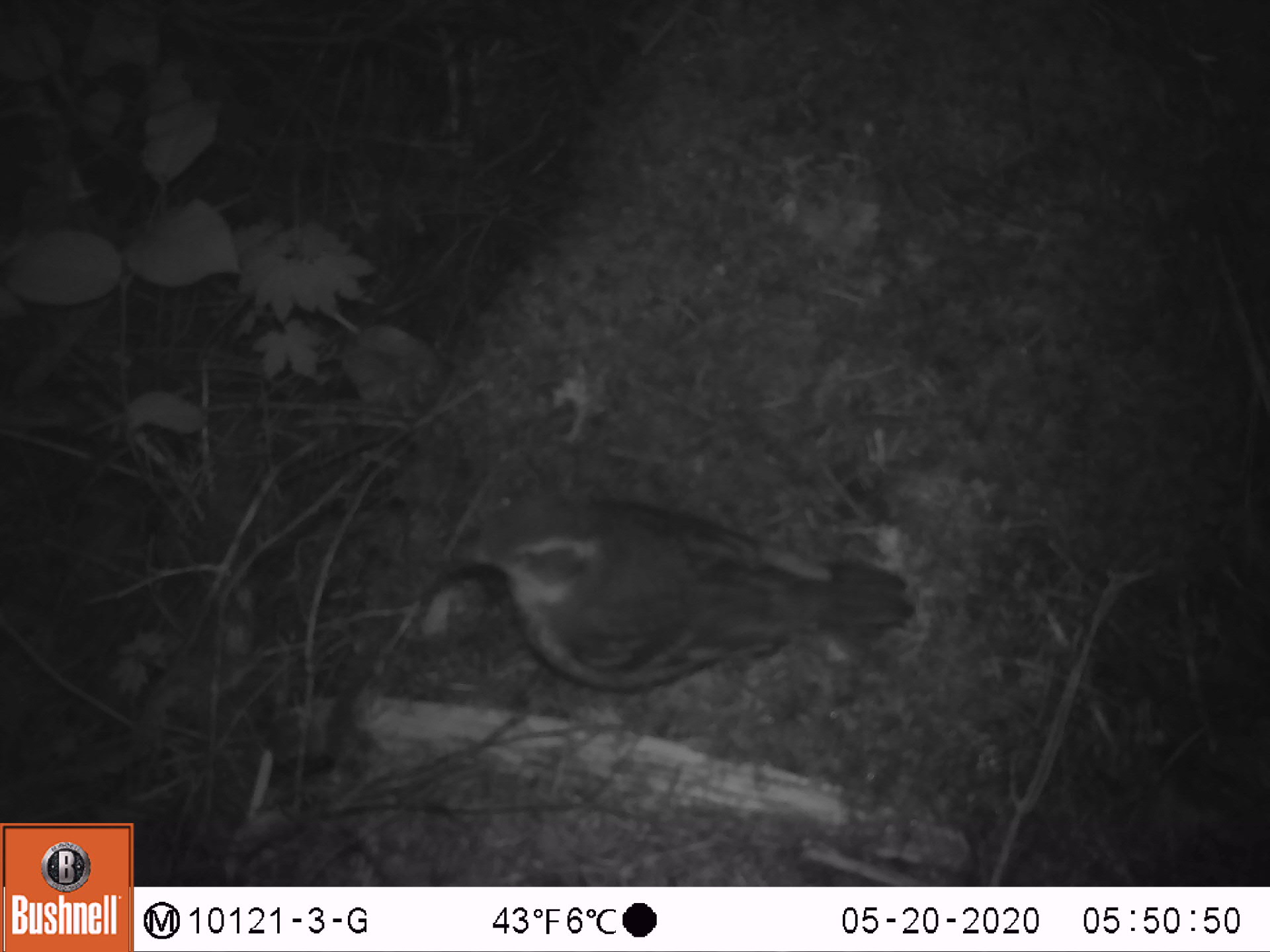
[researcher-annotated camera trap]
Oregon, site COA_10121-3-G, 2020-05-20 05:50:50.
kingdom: Animalia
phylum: Chordata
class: Aves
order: Passeriformes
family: Turdidae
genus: Ixoreus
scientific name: Ixoreus naevius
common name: varied thrush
Varied thrush (Ixoreus naevius).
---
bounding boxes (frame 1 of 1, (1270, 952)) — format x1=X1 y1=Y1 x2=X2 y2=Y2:
varied thrush: x1=461 y1=505 x2=911 y2=686